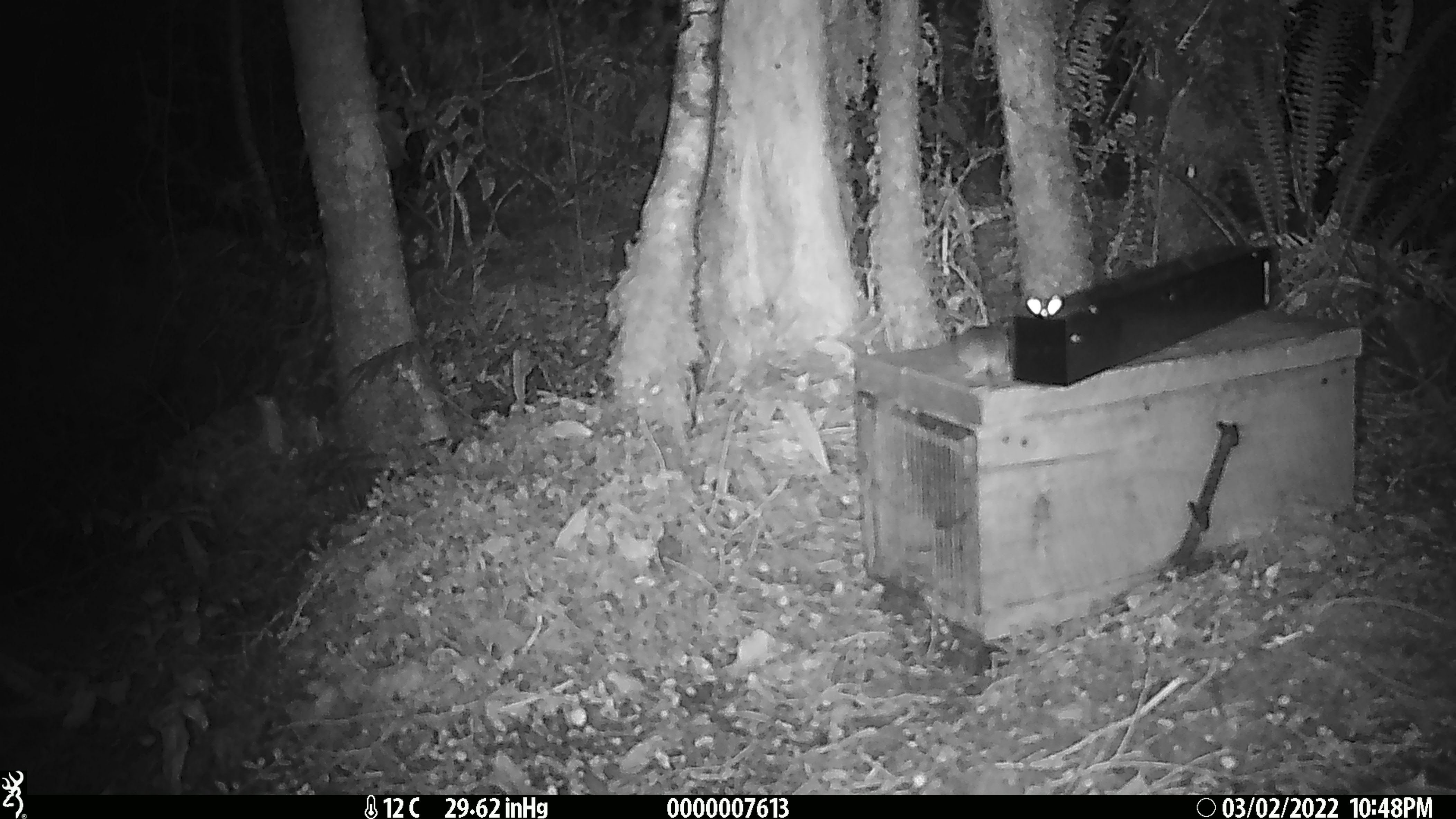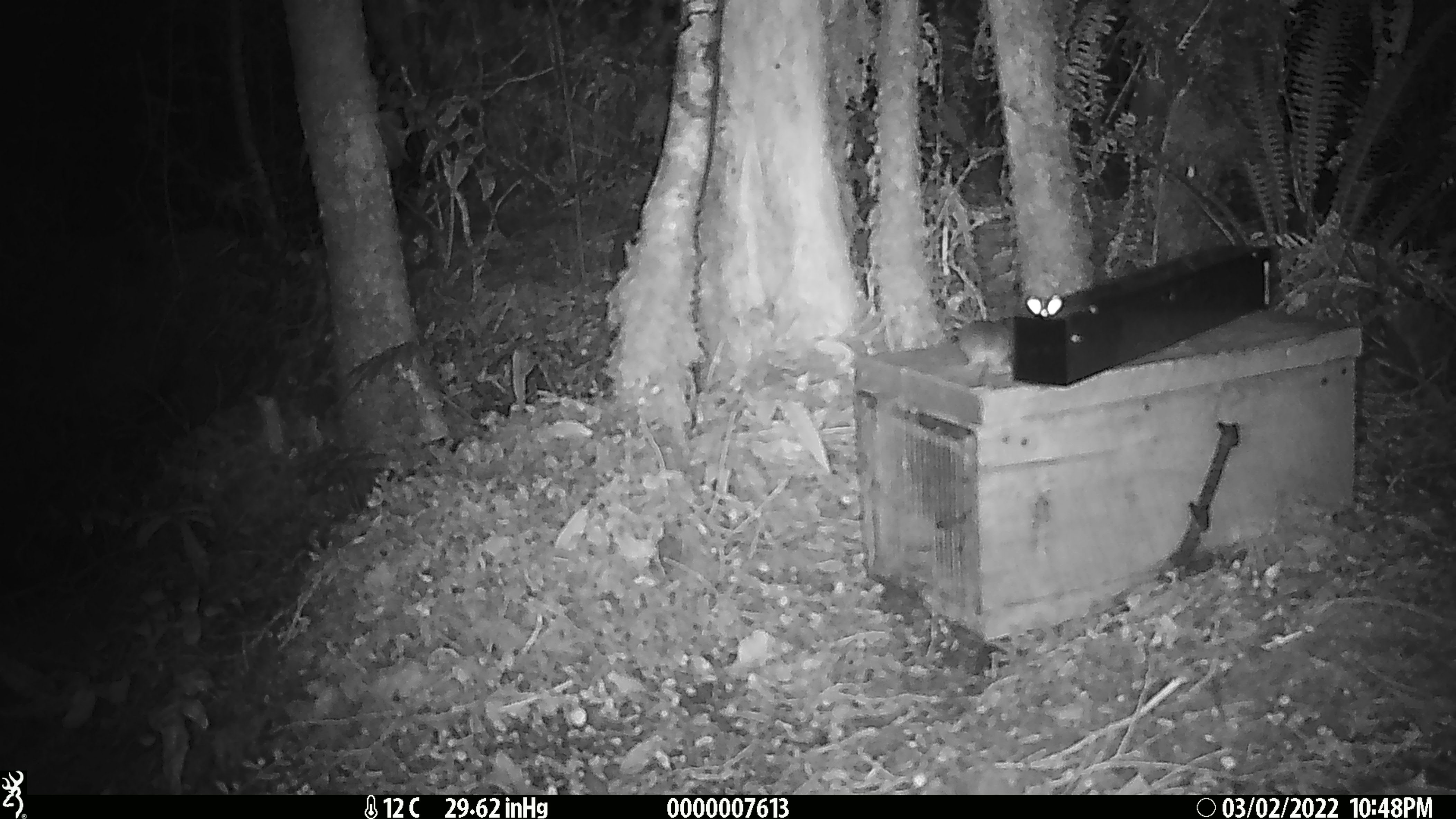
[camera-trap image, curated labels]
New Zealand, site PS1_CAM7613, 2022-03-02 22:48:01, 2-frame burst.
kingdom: Animalia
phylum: Chordata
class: Mammalia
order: Rodentia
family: Muridae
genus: Mus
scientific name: Mus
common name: mouse